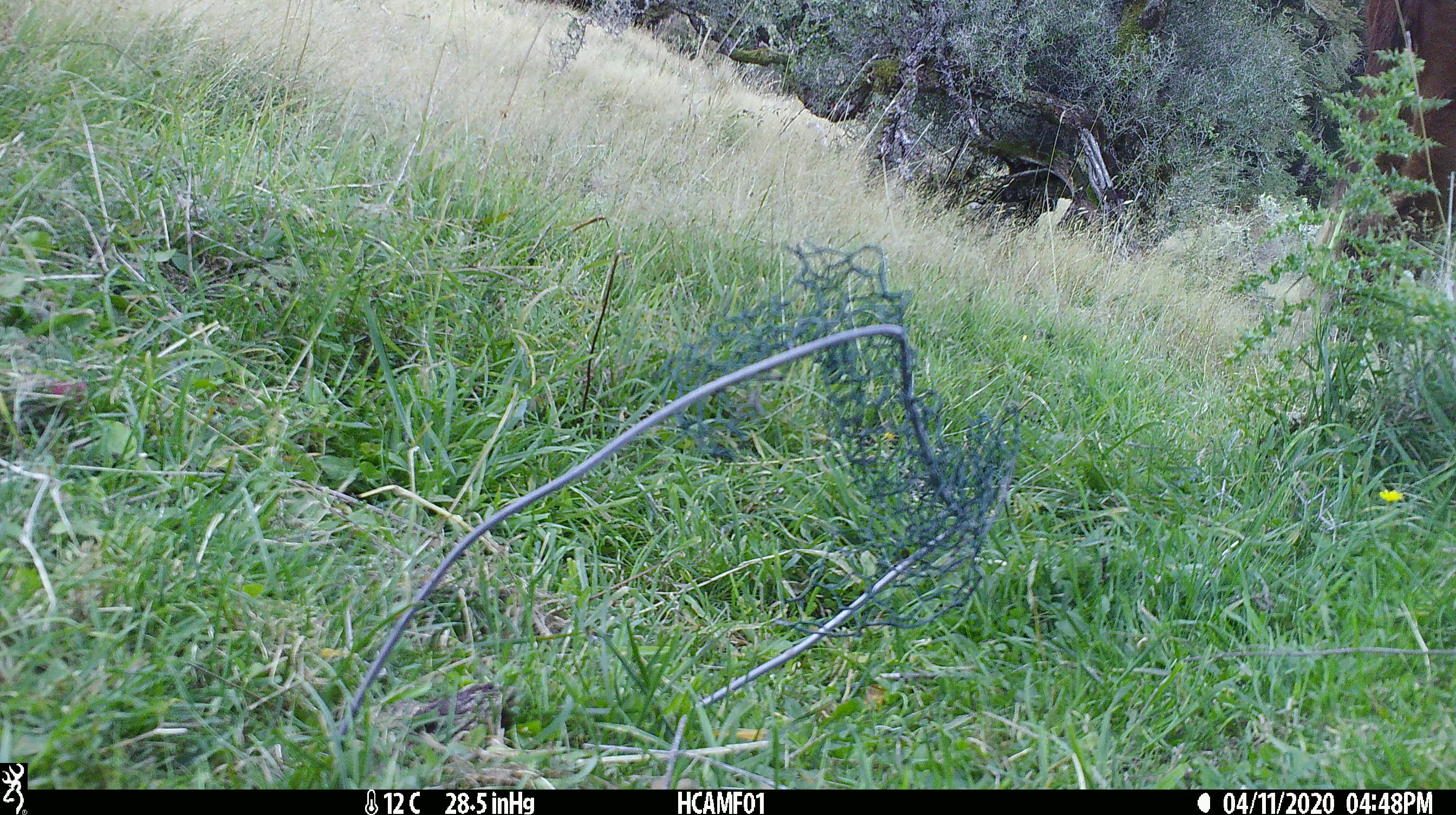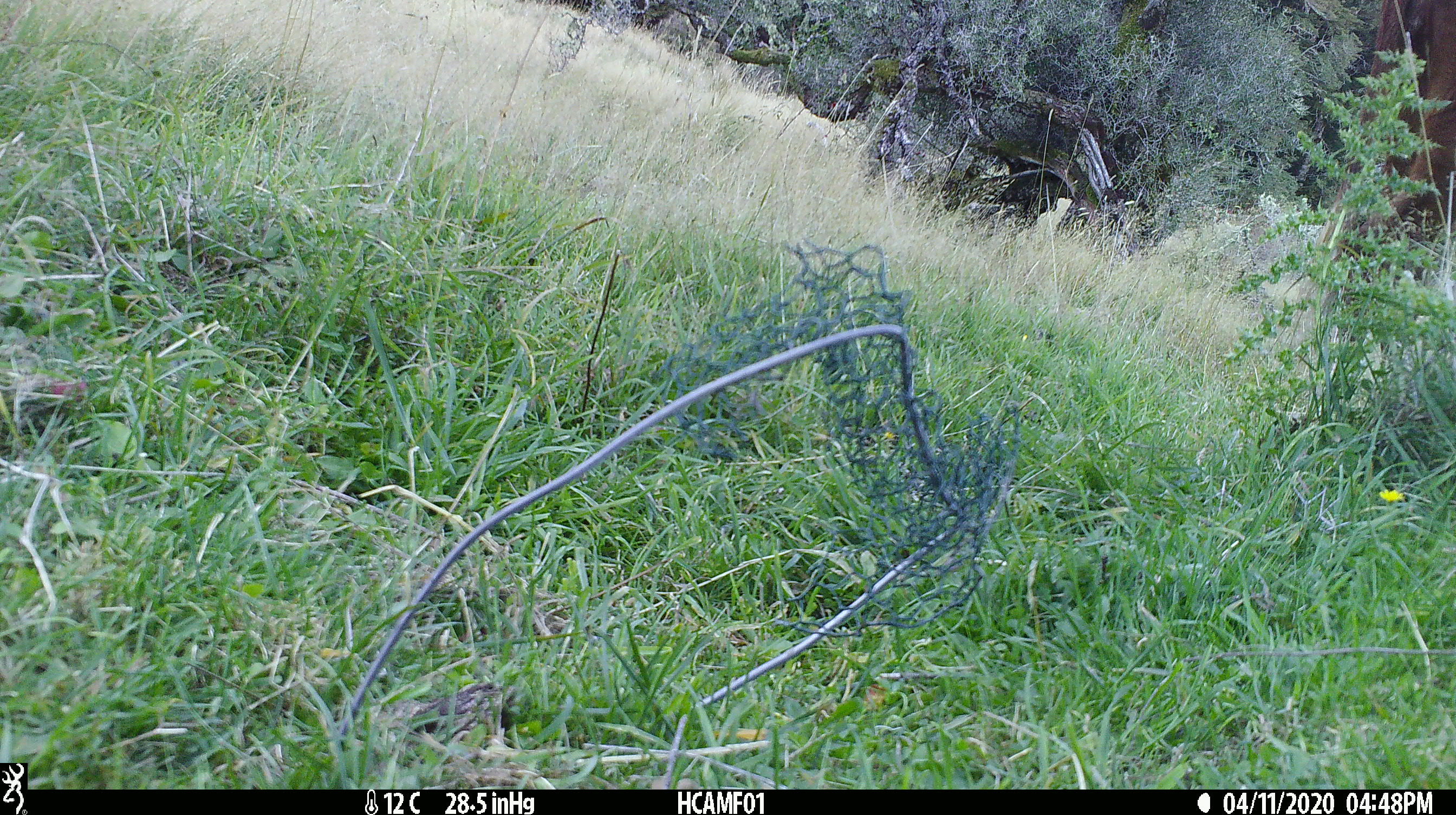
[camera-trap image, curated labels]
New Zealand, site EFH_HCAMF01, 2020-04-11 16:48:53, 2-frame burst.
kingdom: Animalia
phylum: Chordata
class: Mammalia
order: Artiodactyla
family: Bovidae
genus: Bos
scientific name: Bos taurus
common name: domestic cow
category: cow